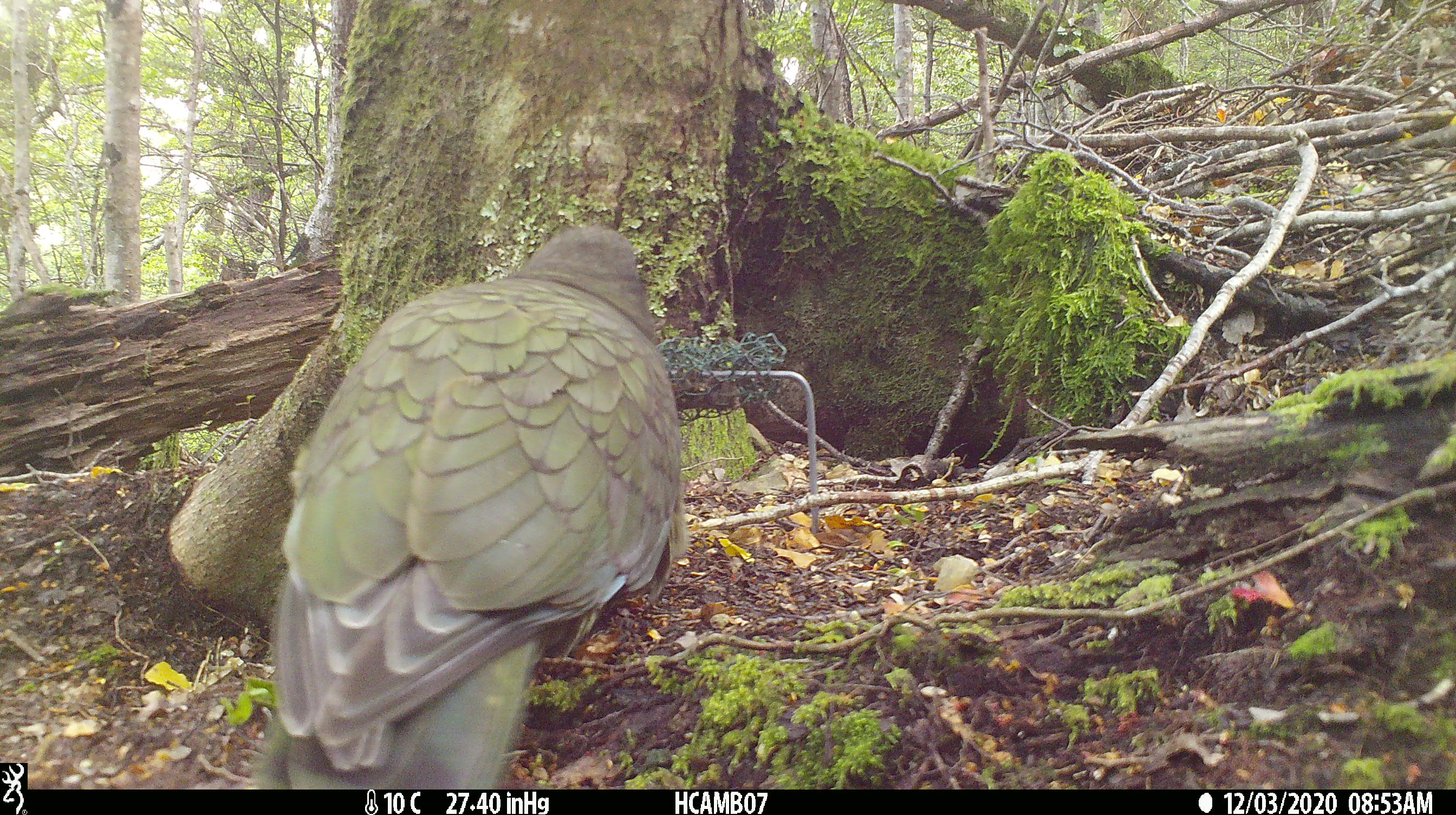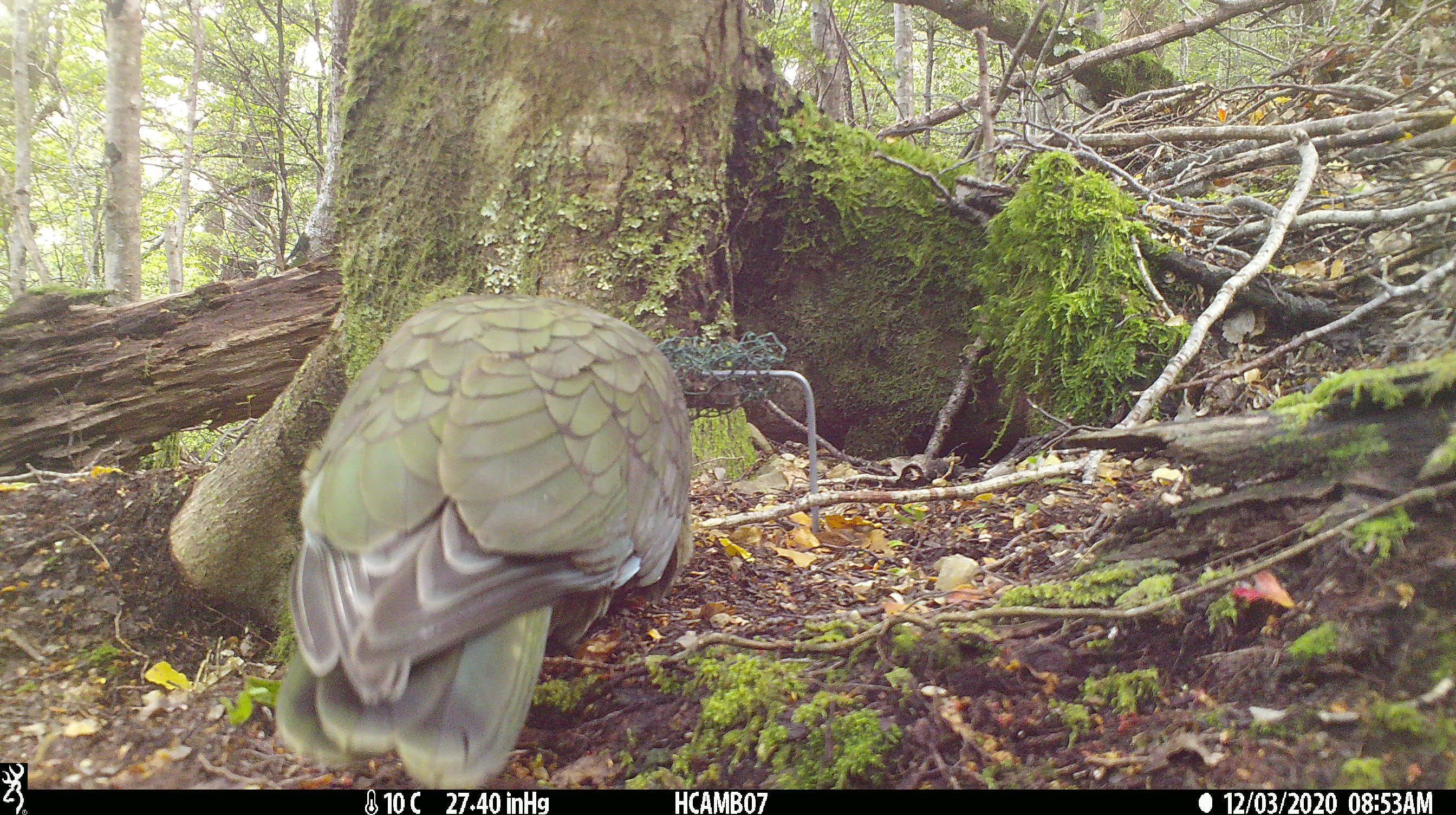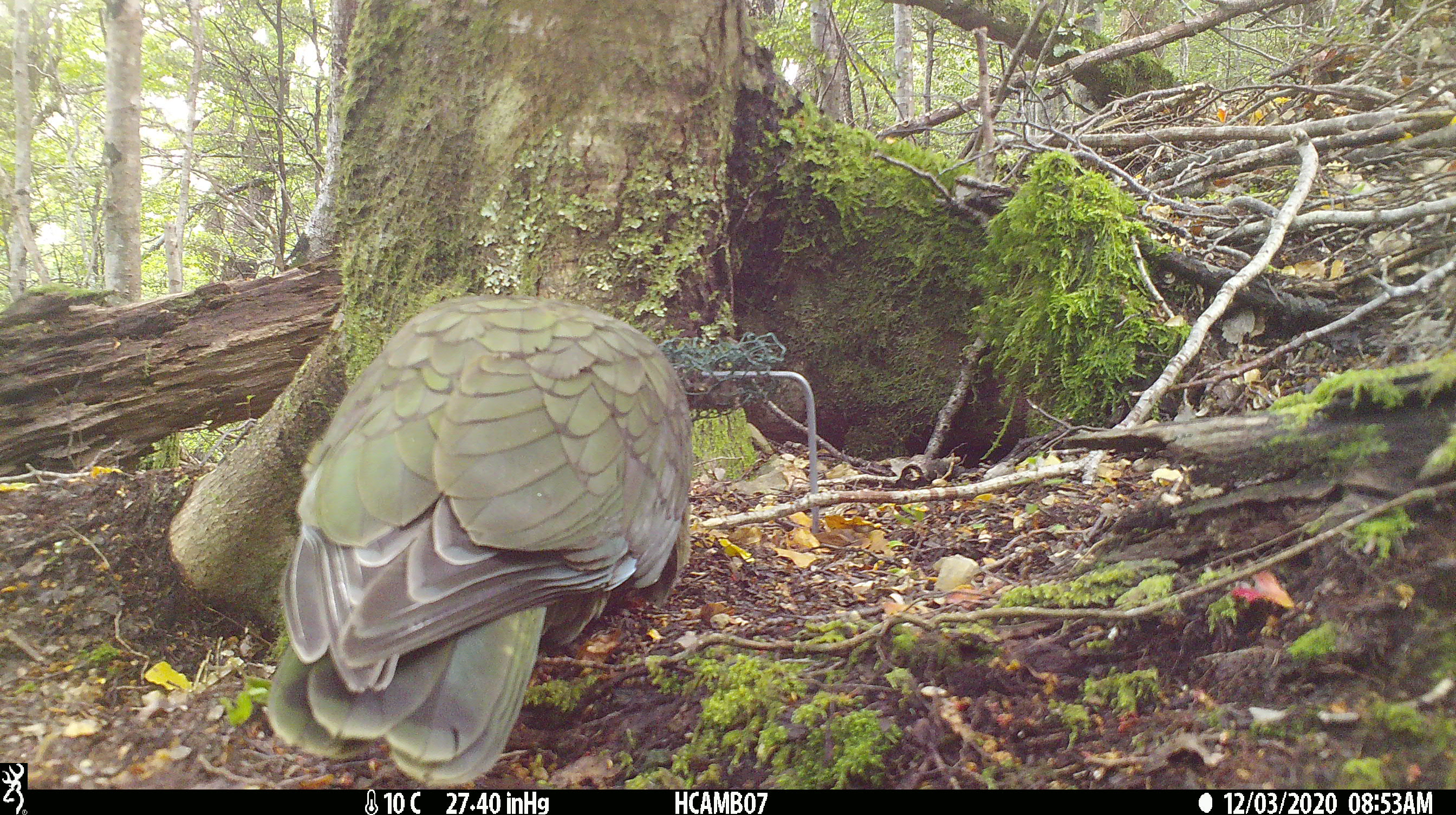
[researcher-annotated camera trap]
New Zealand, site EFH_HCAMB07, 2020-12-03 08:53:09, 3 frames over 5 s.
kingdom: Animalia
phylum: Chordata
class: Aves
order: Psittaciformes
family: Strigopidae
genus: Nestor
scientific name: Nestor notabilis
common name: kea